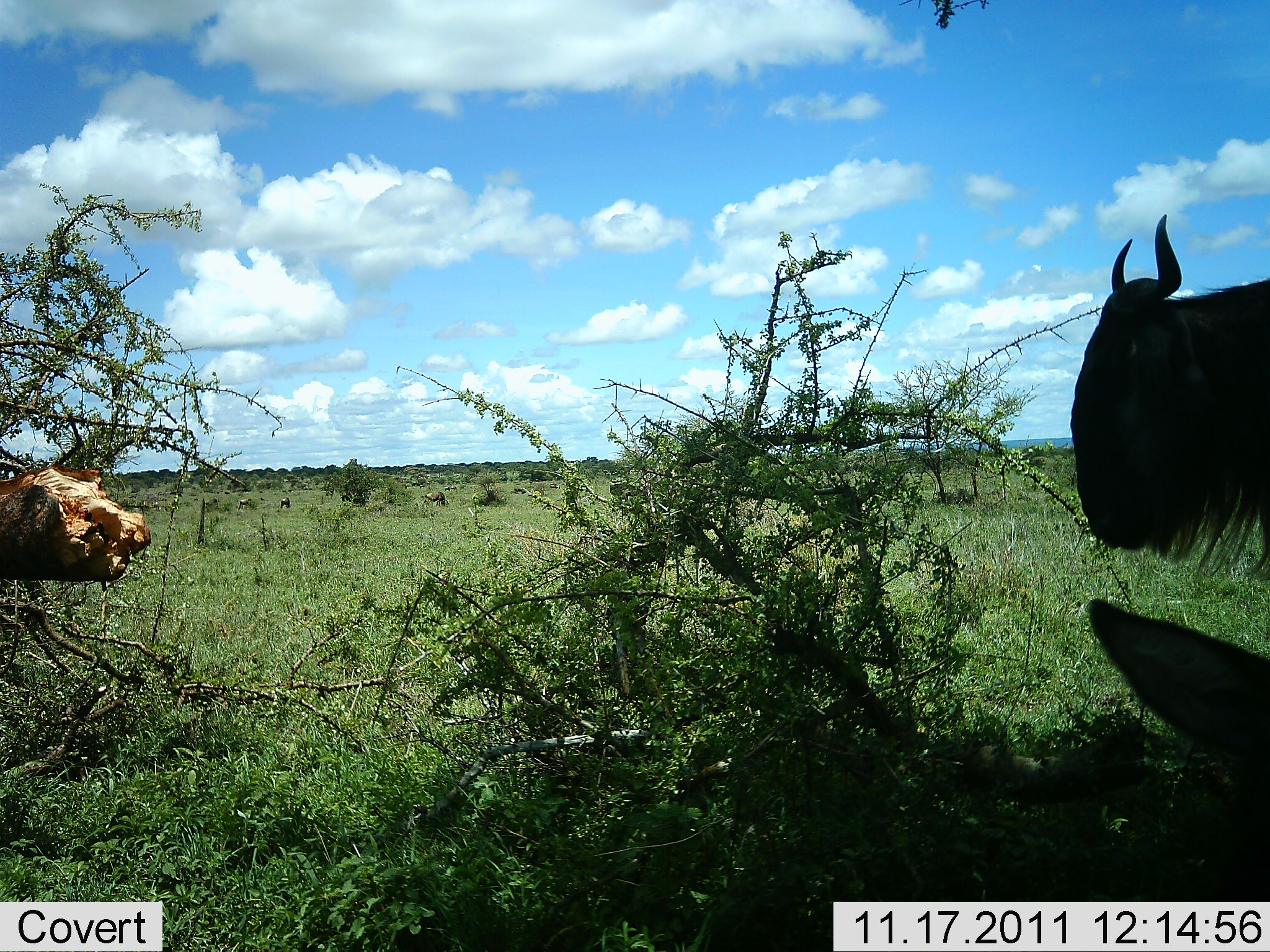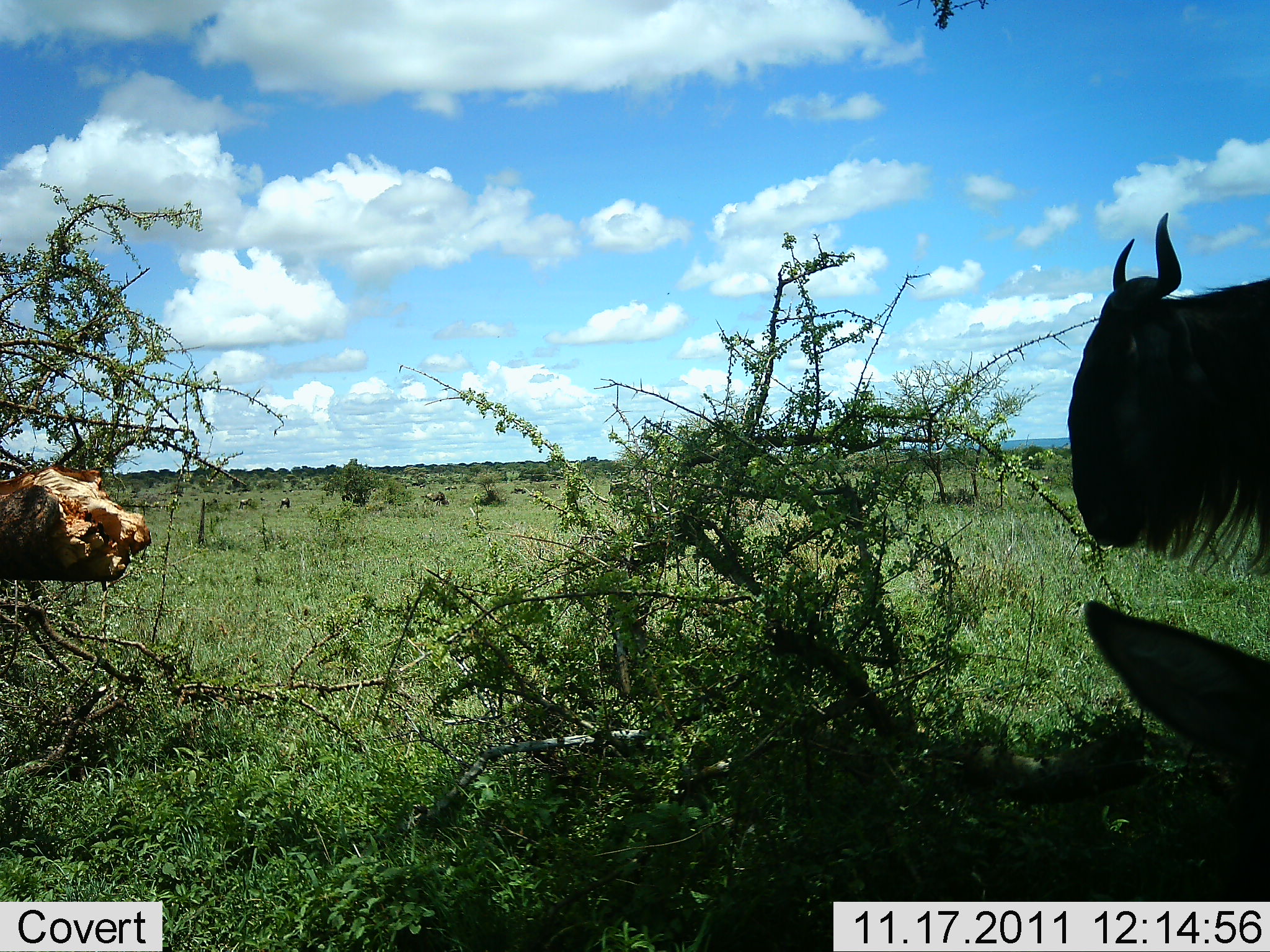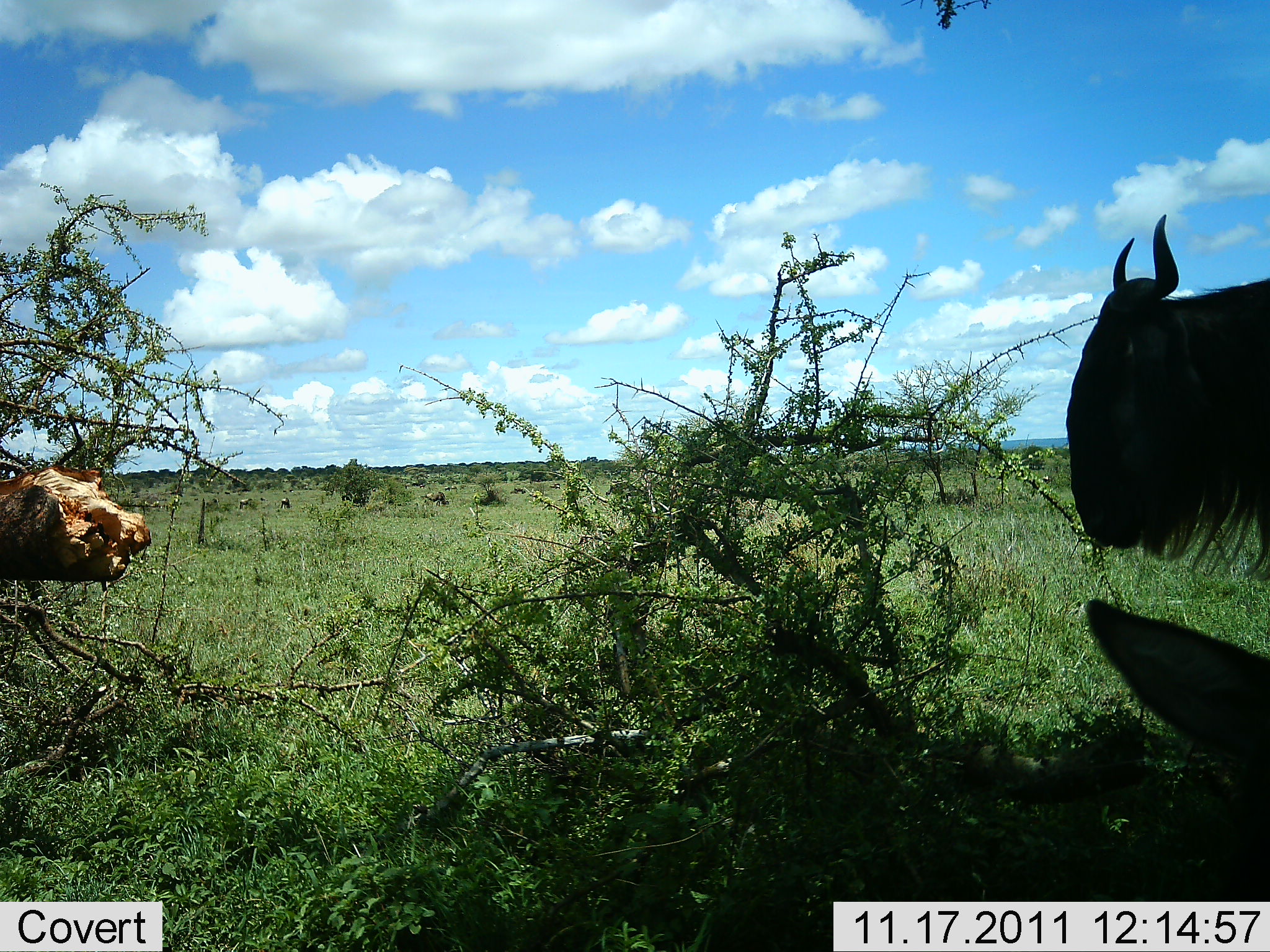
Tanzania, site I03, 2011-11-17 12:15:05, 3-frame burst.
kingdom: Animalia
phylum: Chordata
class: Mammalia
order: Artiodactyla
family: Bovidae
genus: Connochaetes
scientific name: Connochaetes taurinus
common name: blue wildebeest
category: wildebeest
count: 1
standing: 80%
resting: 40%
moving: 0%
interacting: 0%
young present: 0%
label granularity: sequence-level